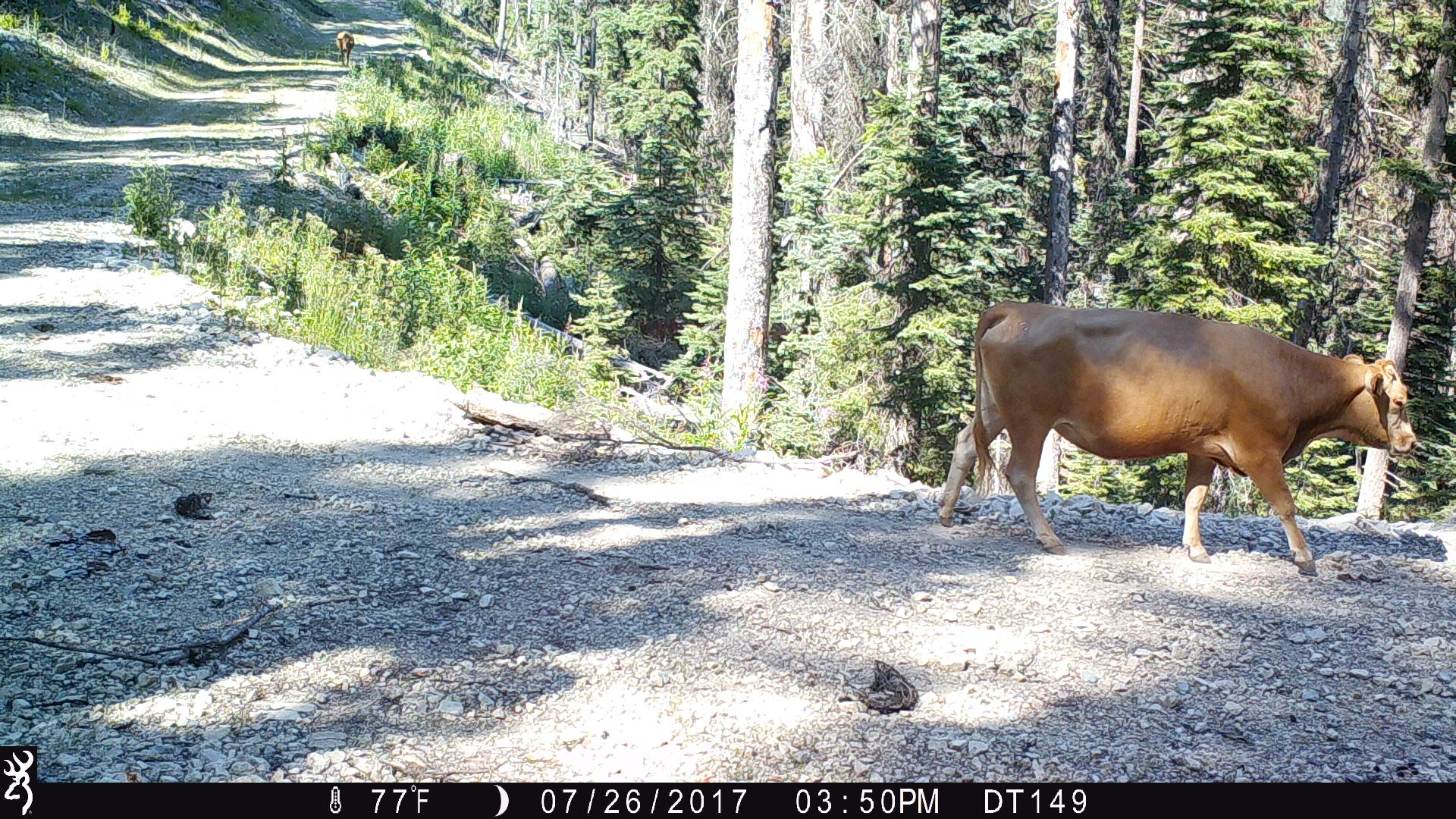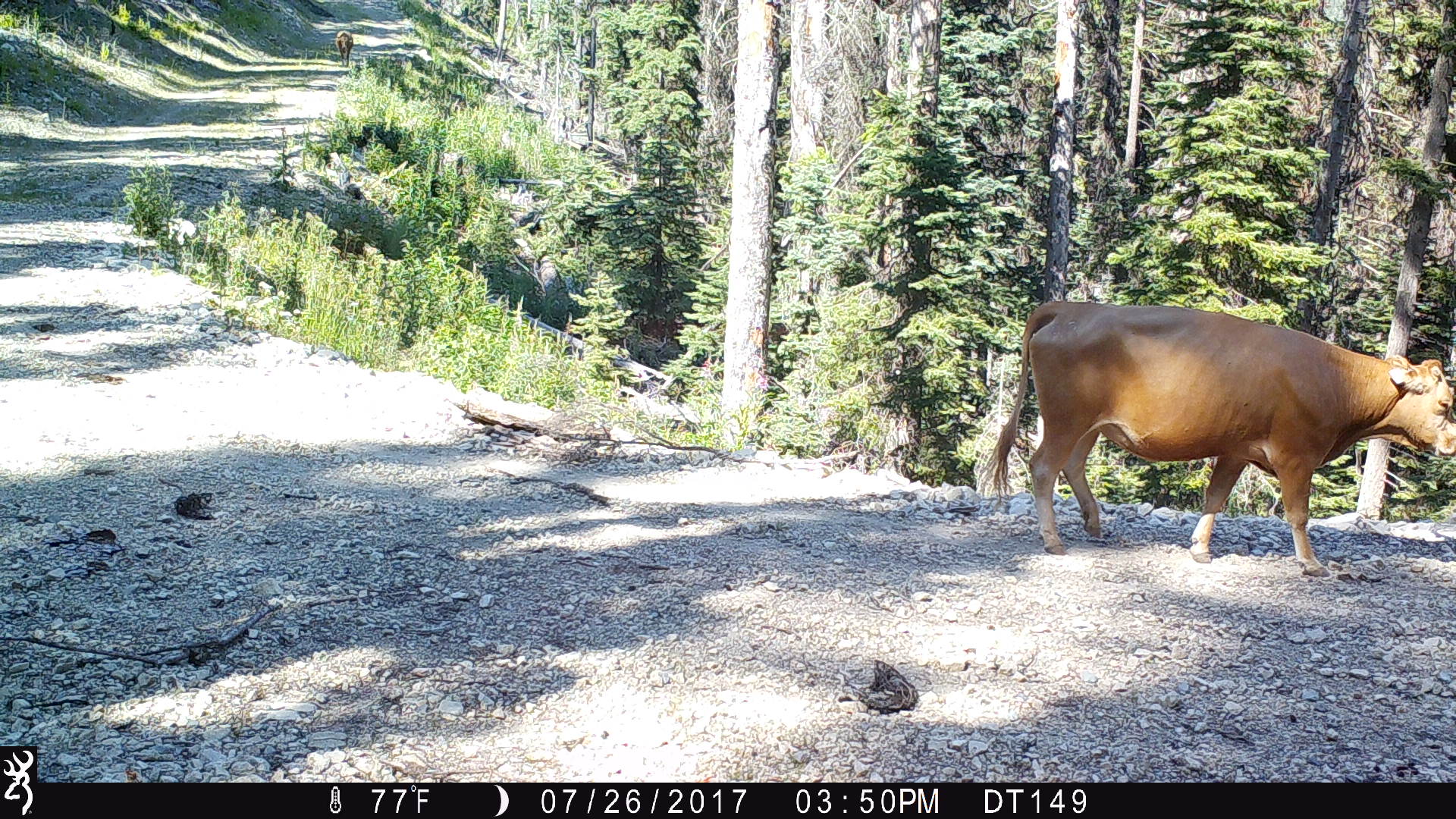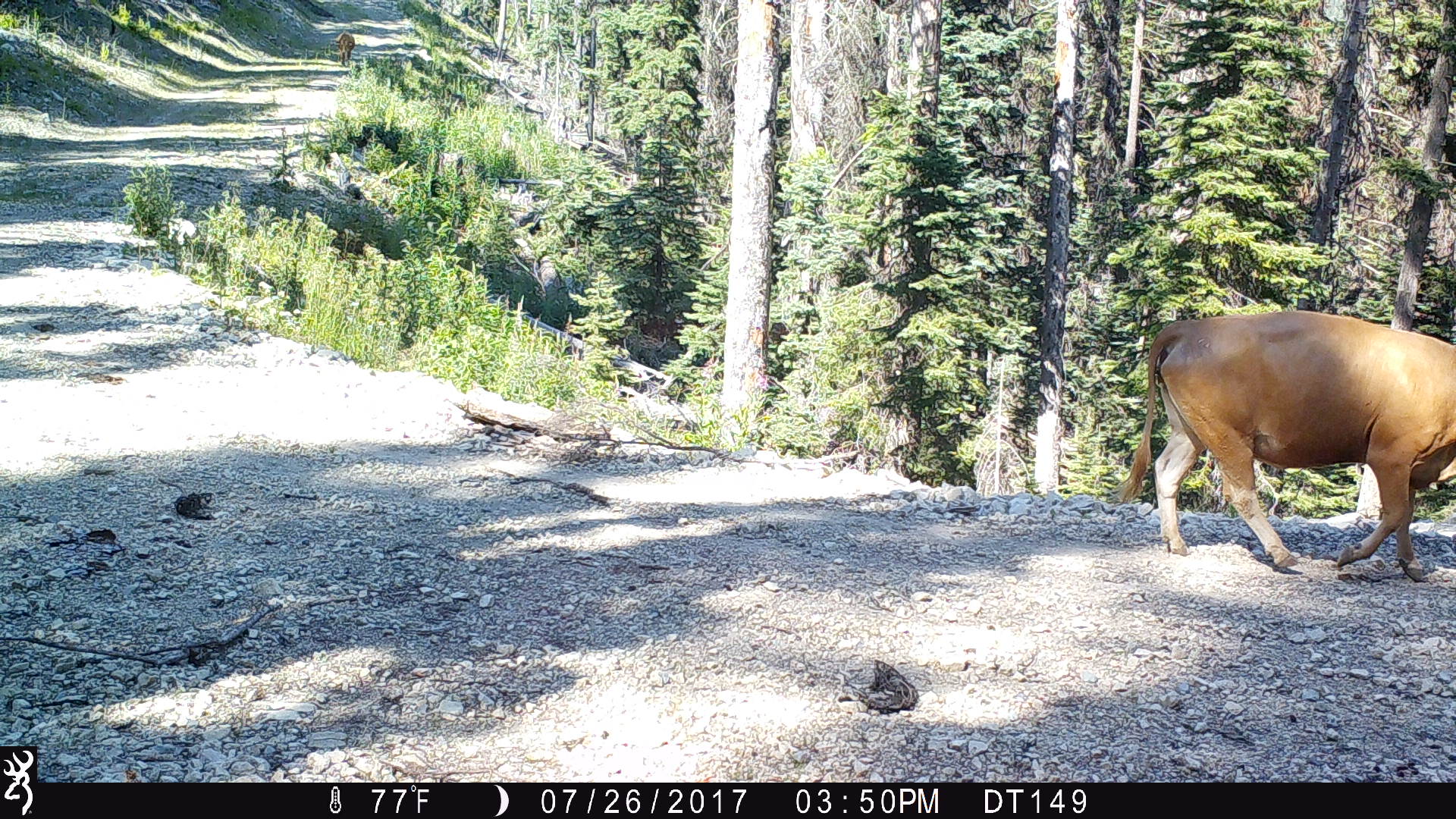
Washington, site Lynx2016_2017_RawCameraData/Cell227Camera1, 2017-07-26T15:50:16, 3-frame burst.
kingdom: Animalia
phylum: Chordata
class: Mammalia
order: Artiodactyla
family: Bovidae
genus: Bos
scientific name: Bos taurus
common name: domestic cattle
Domestic cattle (Bos taurus). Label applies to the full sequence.